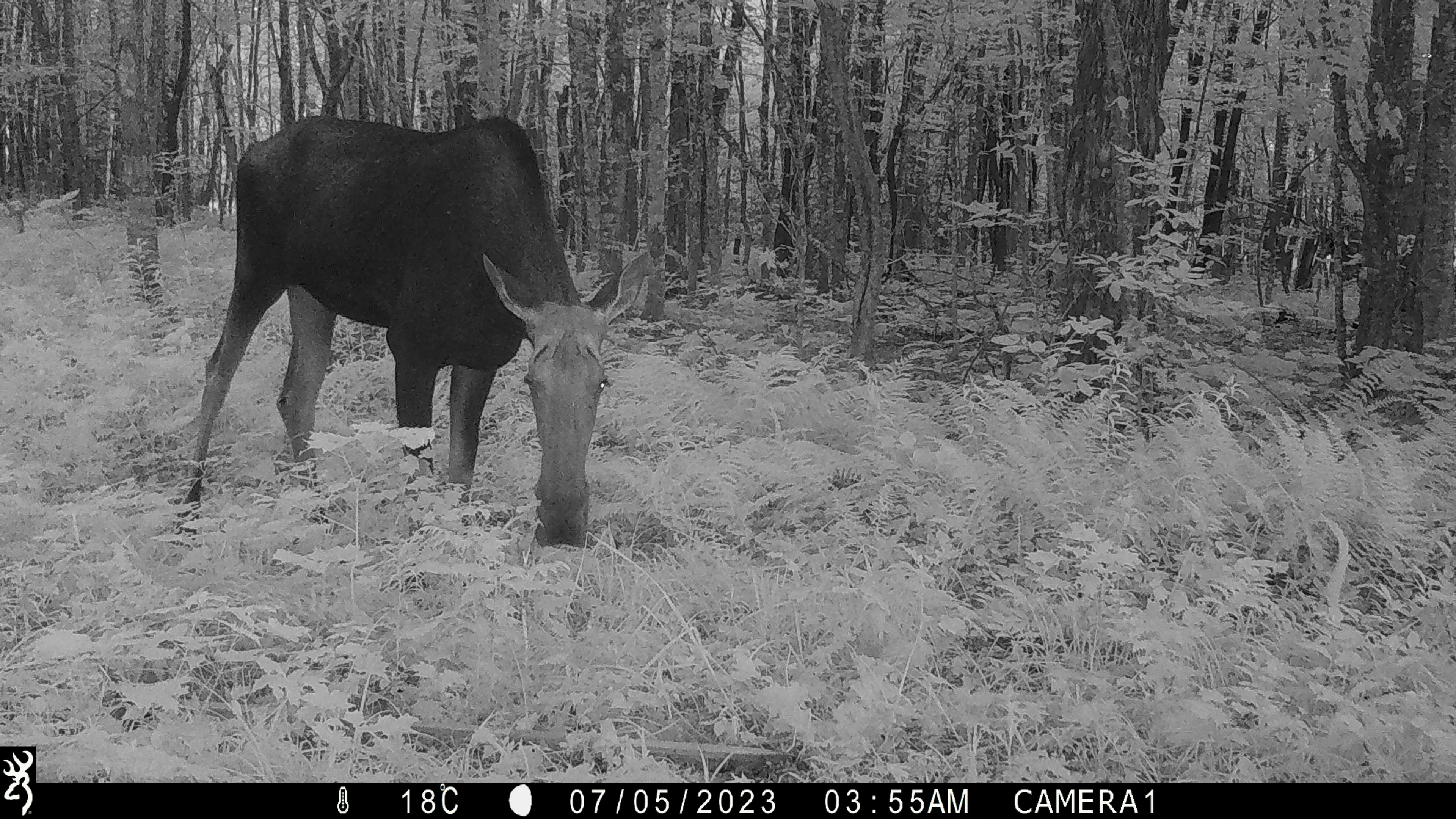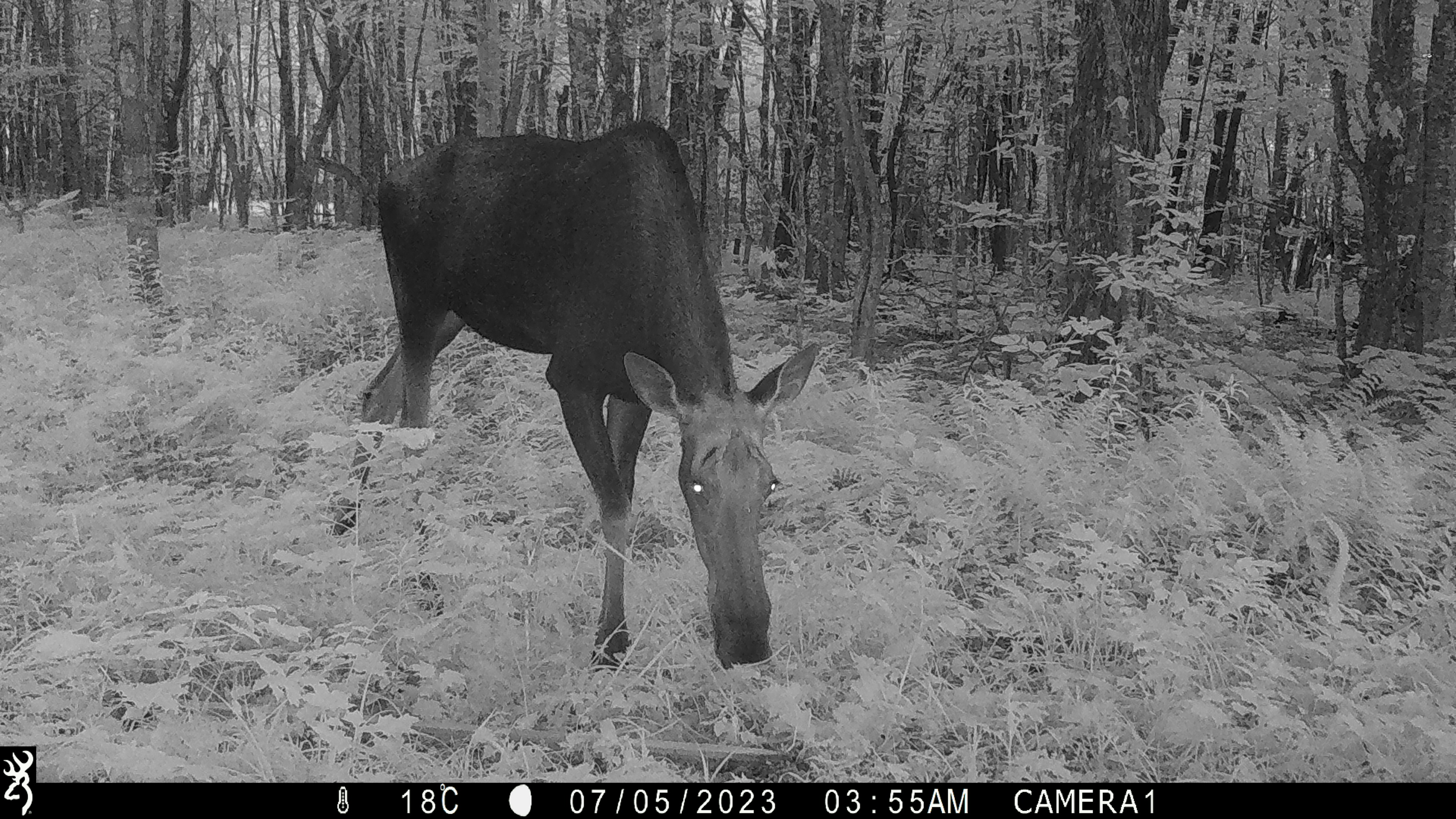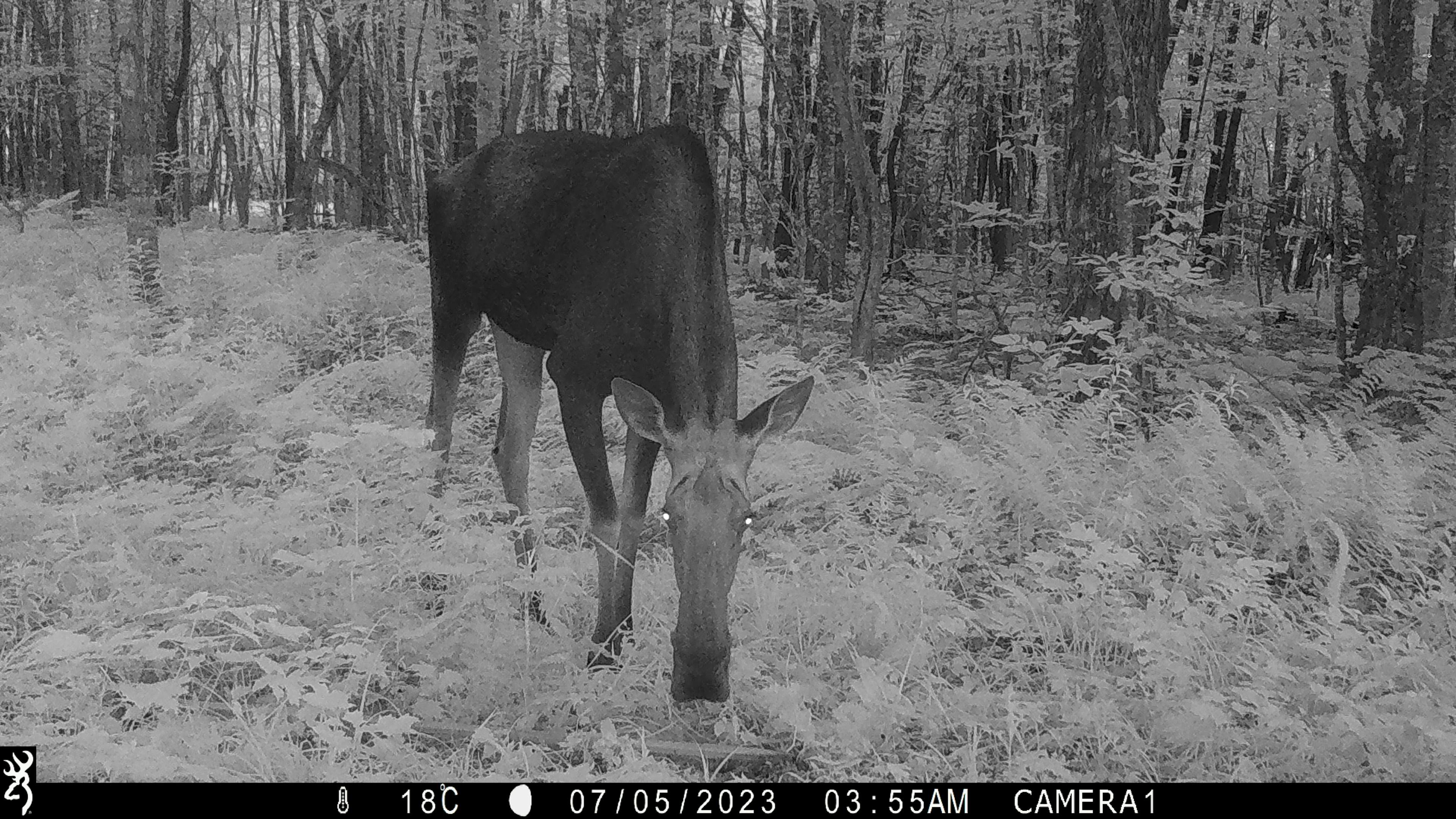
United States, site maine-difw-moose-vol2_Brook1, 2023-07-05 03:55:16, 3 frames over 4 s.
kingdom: Animalia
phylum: Chordata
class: Mammalia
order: Artiodactyla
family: Cervidae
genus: Alces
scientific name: Alces alces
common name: moose